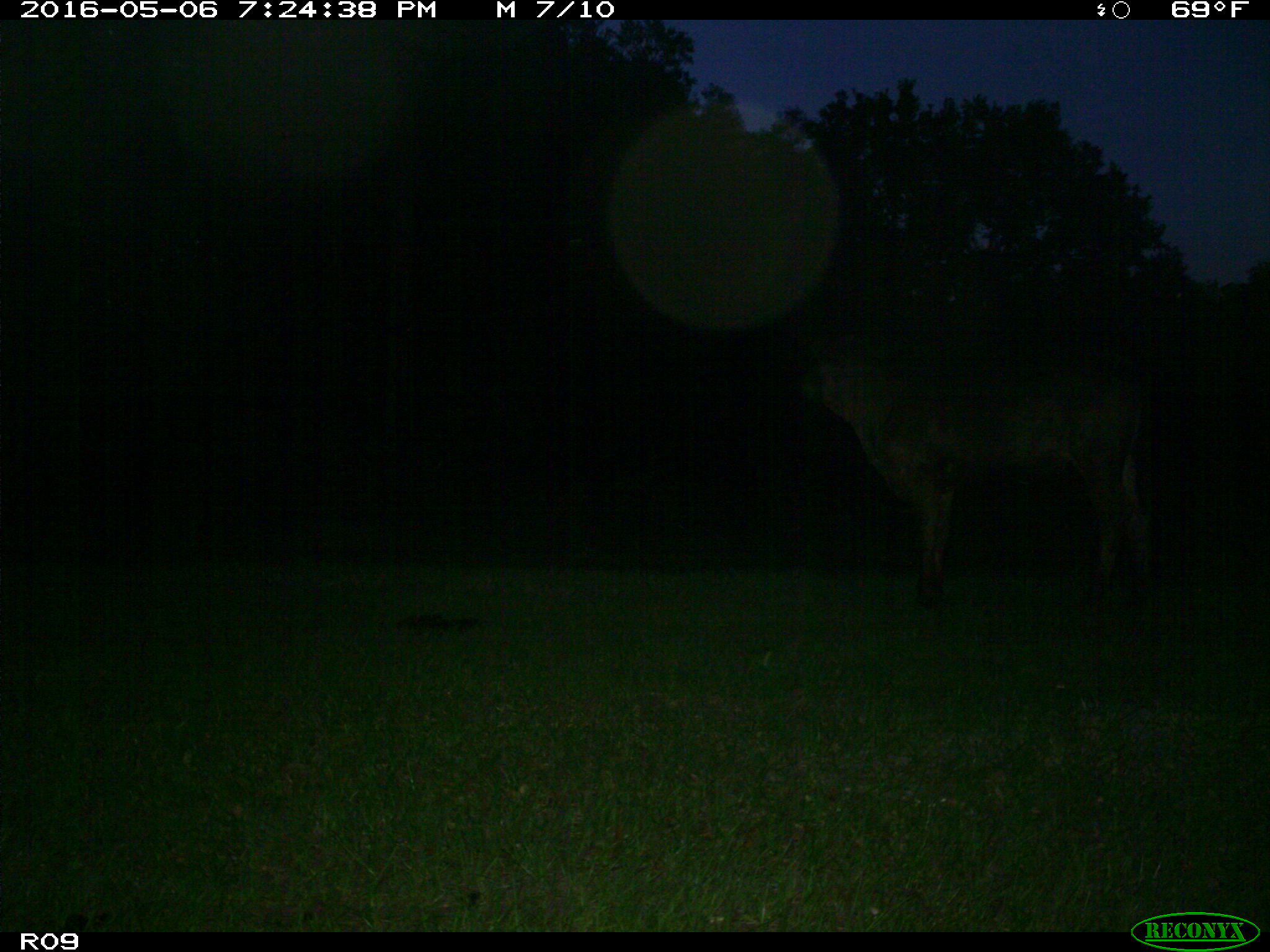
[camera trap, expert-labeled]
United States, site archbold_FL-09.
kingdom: Animalia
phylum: Chordata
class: Mammalia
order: Artiodactyla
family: Bovidae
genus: Bos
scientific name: Bos taurus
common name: domestic cow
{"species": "Bos taurus (domestic cow)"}